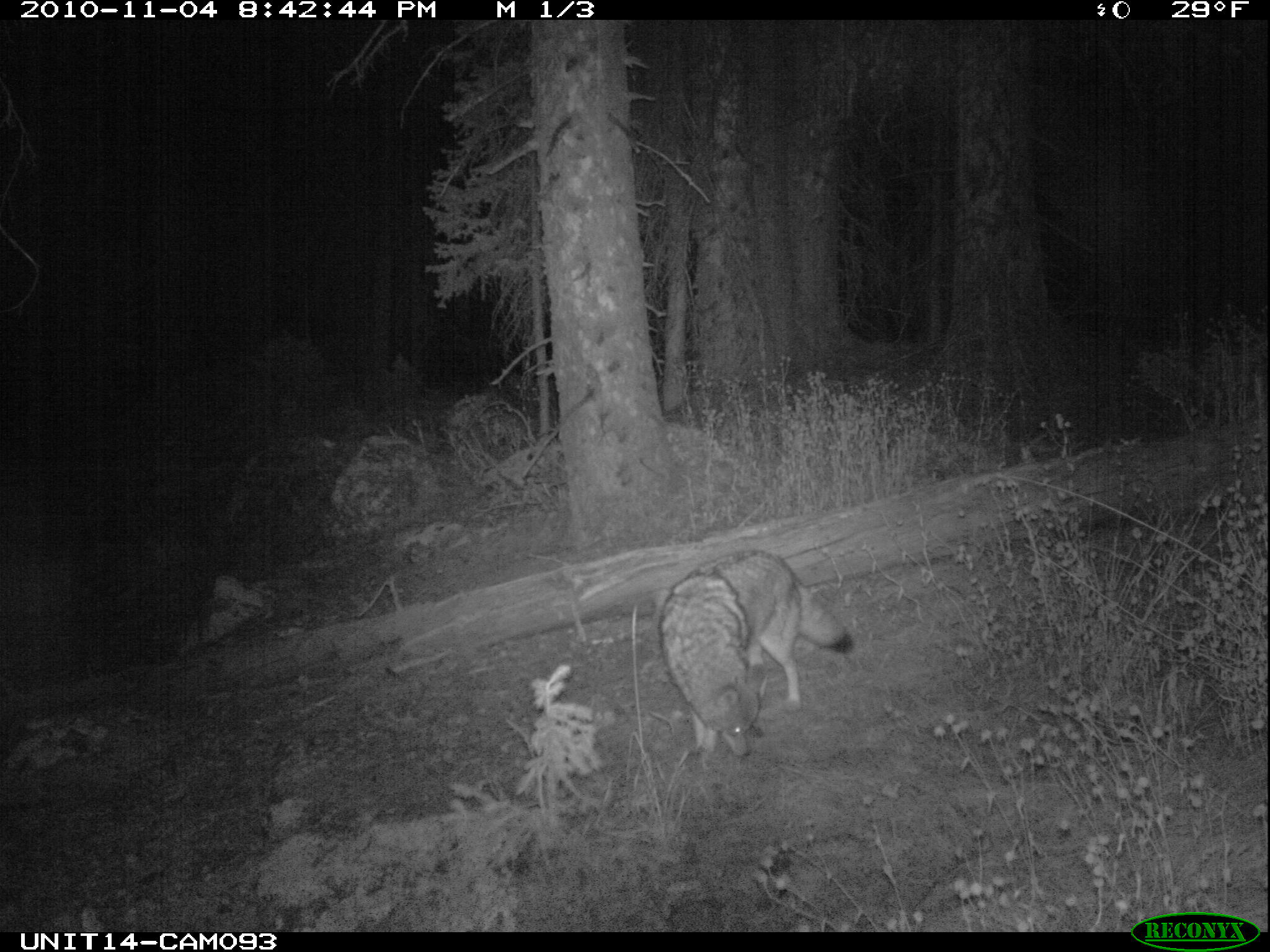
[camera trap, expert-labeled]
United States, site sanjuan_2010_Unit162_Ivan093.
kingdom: Animalia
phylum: Chordata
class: Mammalia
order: Carnivora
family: Canidae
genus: Canis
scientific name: Canis latrans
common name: coyote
Canis latrans (coyote).